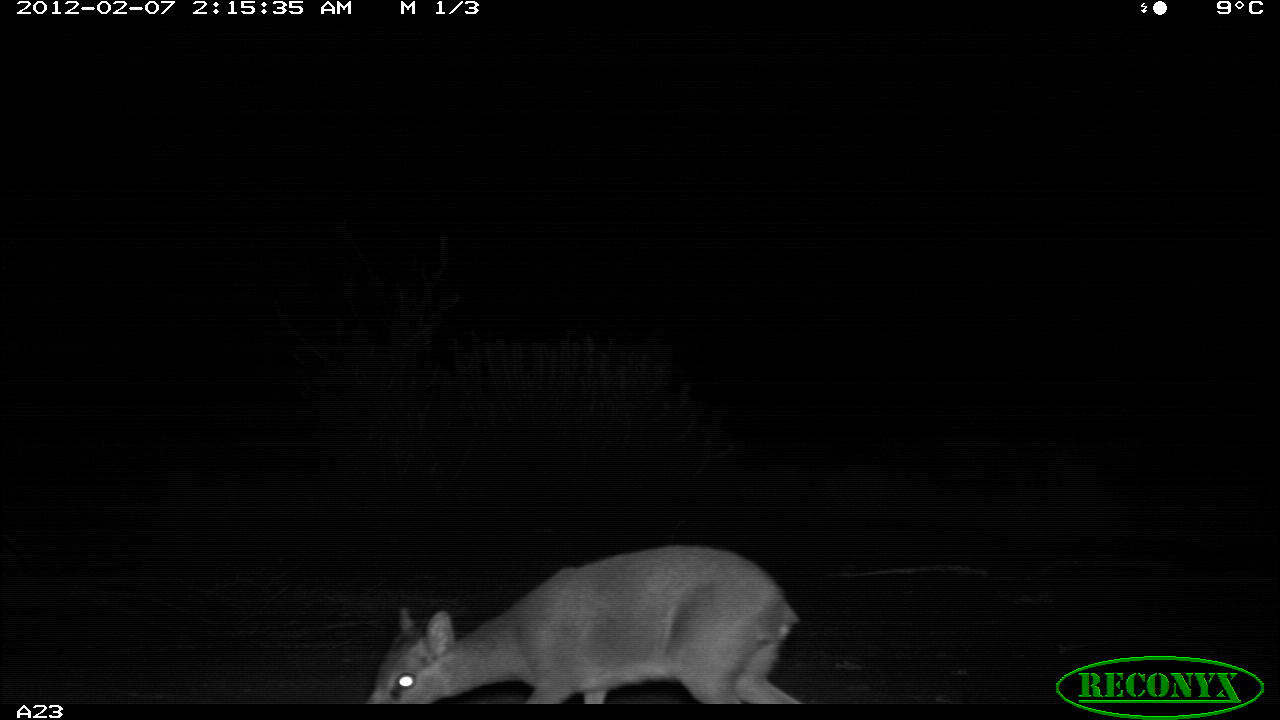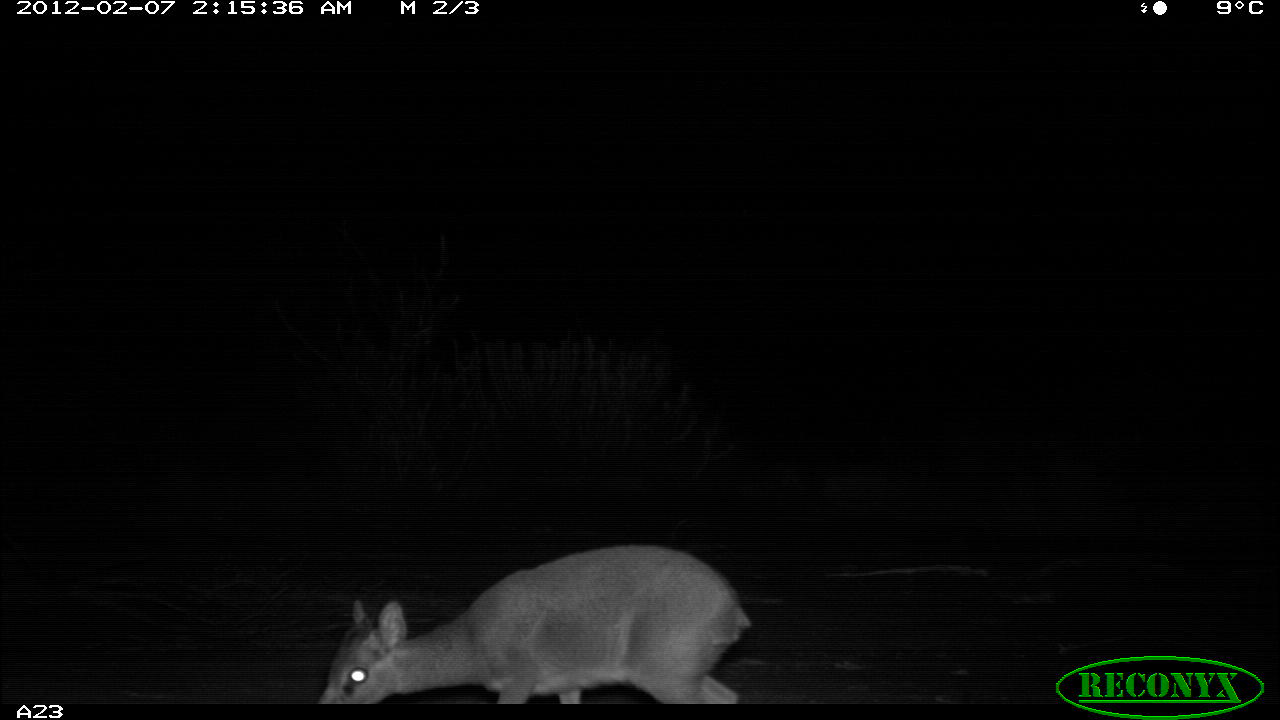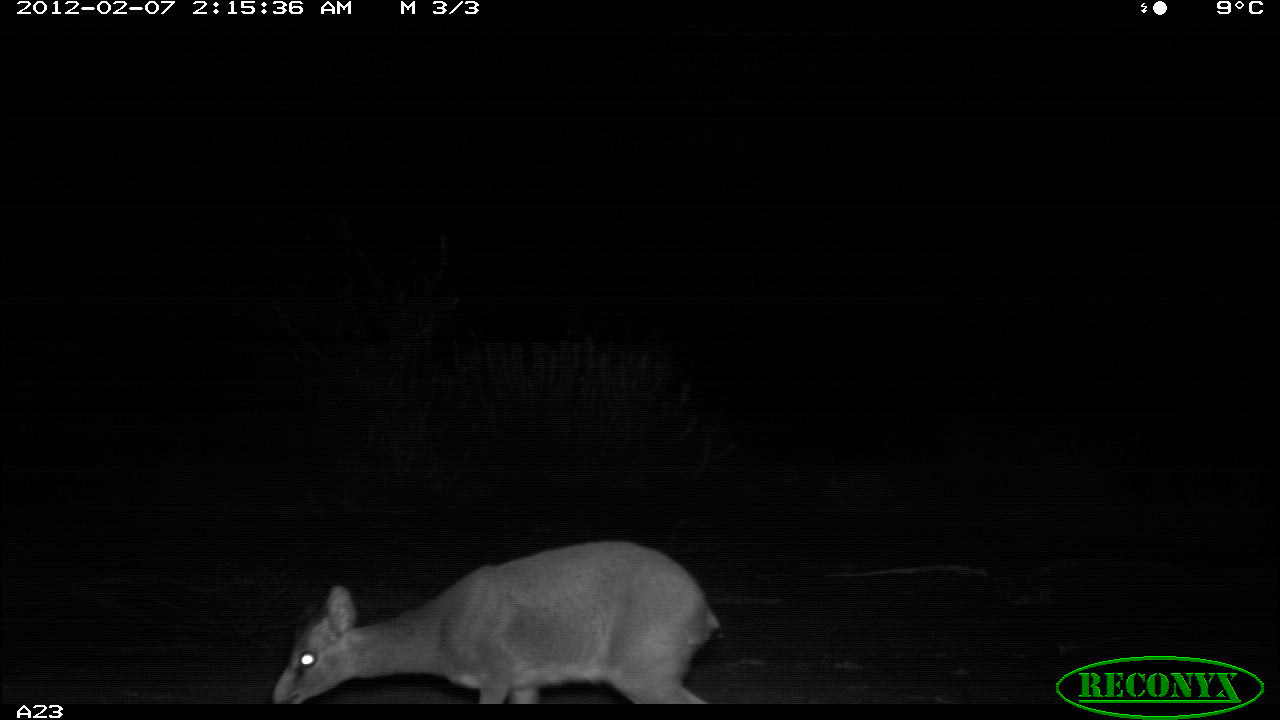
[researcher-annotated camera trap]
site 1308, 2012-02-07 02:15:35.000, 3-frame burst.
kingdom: Animalia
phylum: Chordata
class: Mammalia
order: Artiodactyla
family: Bovidae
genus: Madoqua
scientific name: Madoqua guentheri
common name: günther's dik-dik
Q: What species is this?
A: Madoqua guentheri (günther's dik-dik).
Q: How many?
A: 1.